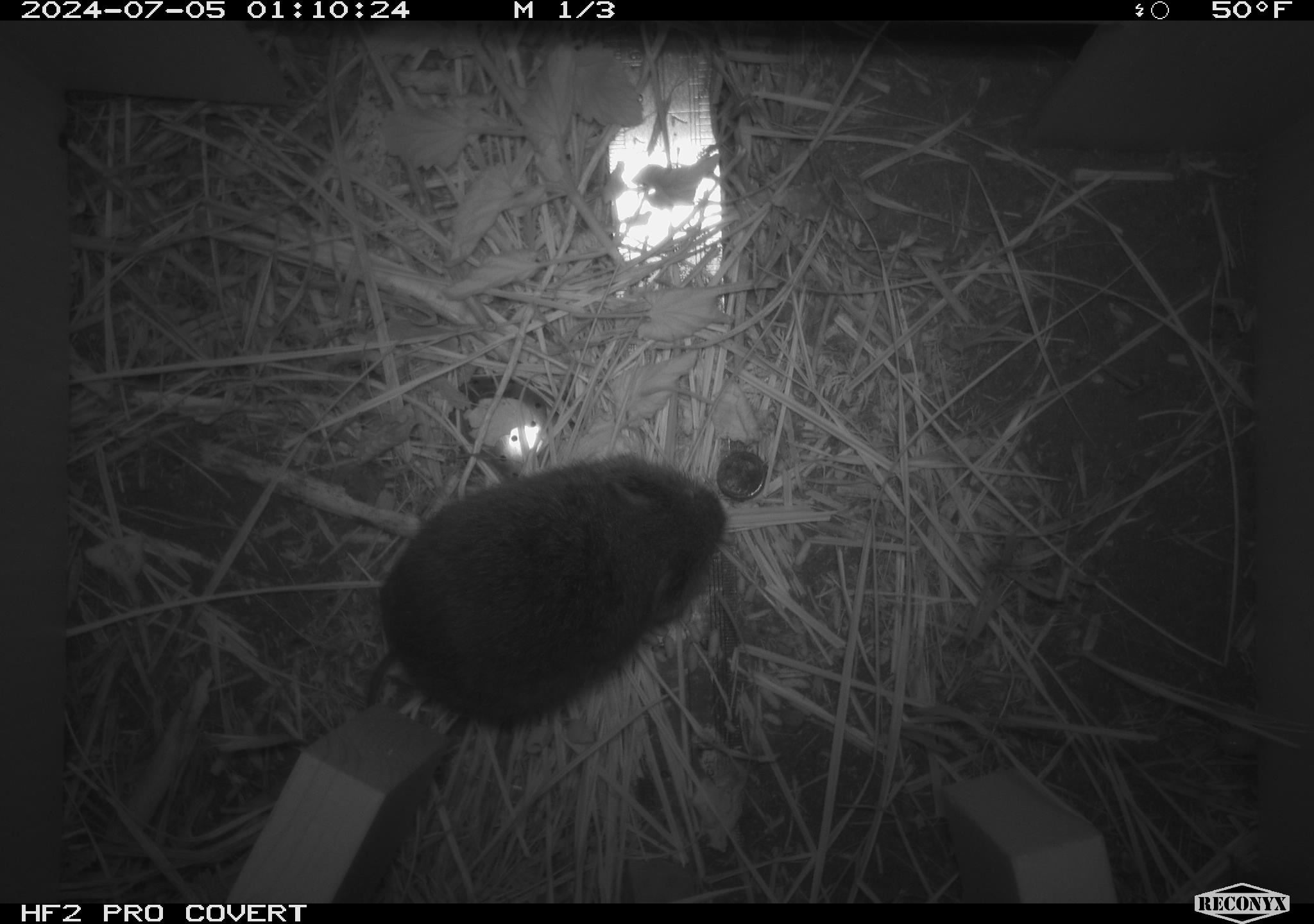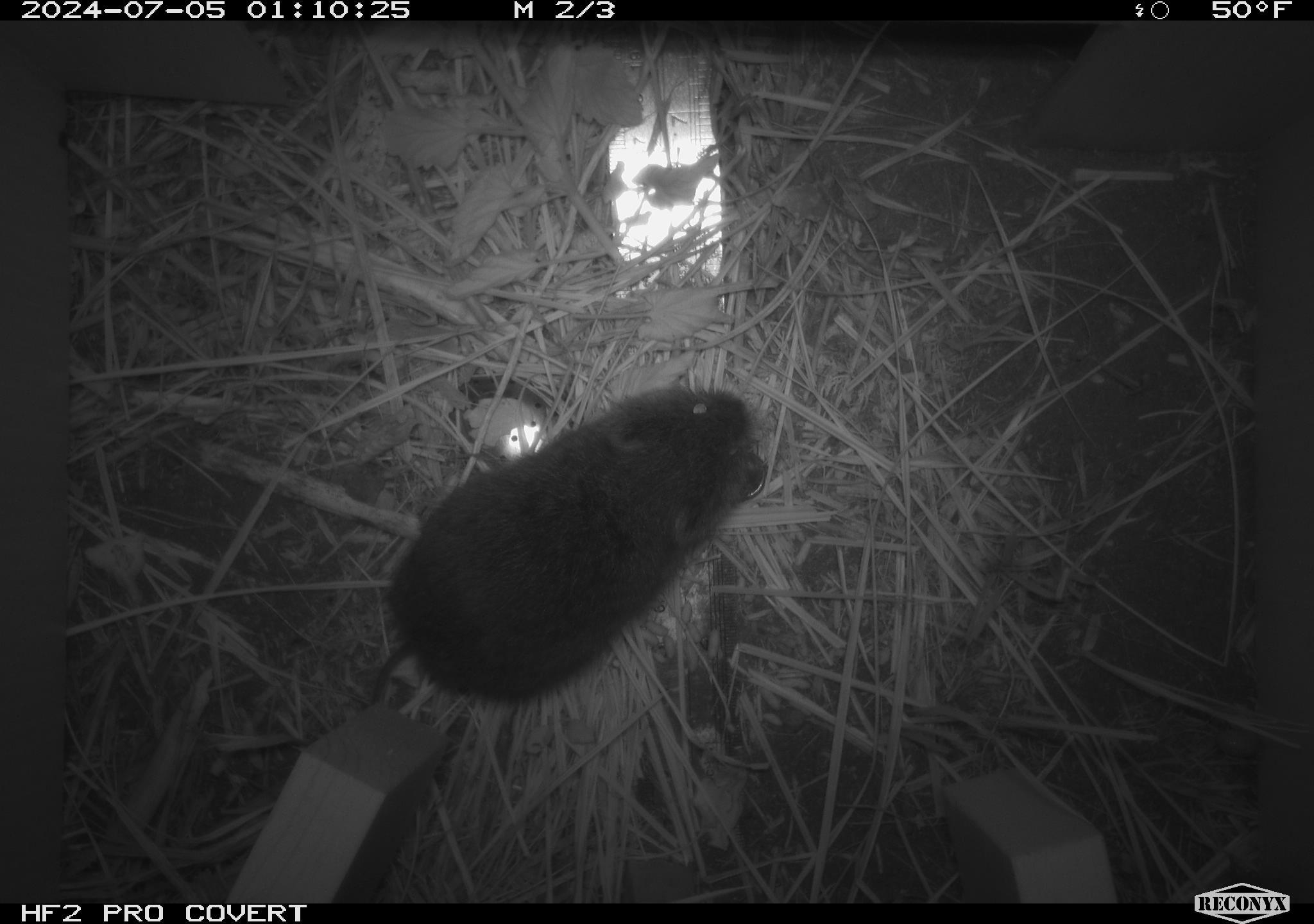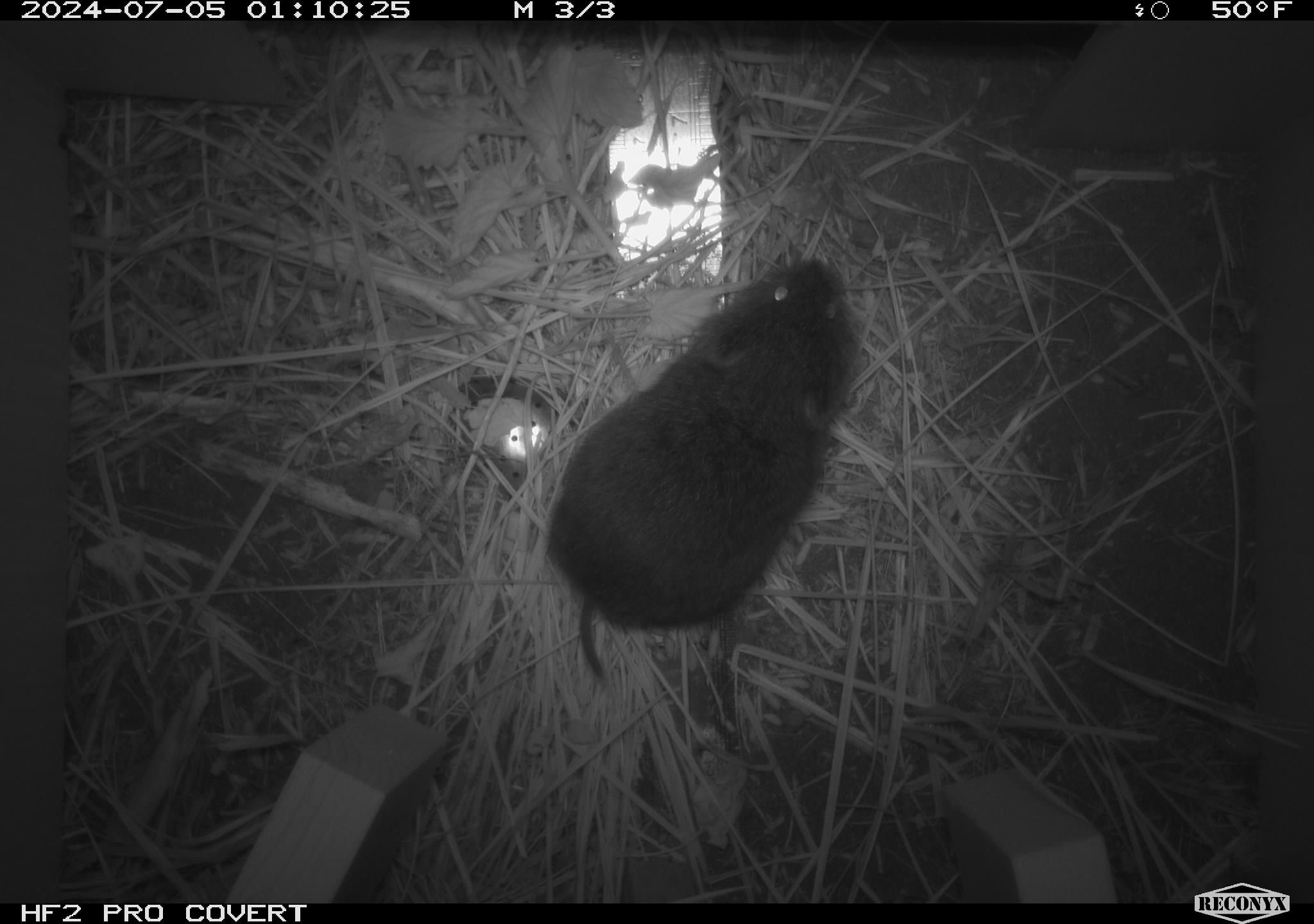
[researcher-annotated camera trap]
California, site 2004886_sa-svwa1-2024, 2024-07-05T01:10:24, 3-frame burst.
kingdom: Animalia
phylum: Chordata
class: Mammalia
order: Rodentia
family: Cricetidae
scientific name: Arvicolinae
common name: voles, lemmings, and muskrats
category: arvicolinae subfamily